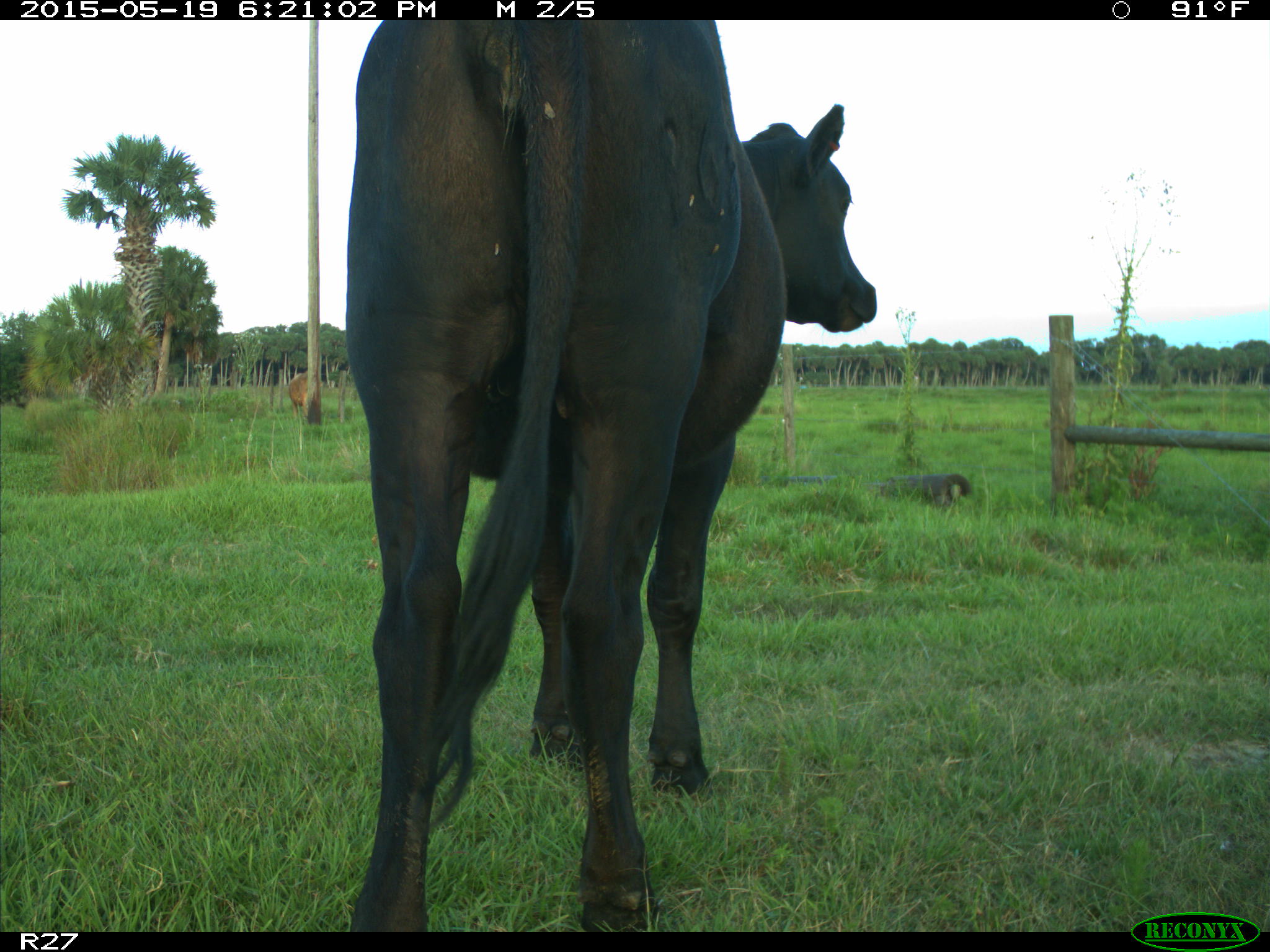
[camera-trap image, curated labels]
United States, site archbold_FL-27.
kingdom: Animalia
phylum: Chordata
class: Mammalia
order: Artiodactyla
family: Bovidae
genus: Bos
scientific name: Bos taurus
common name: domestic cow